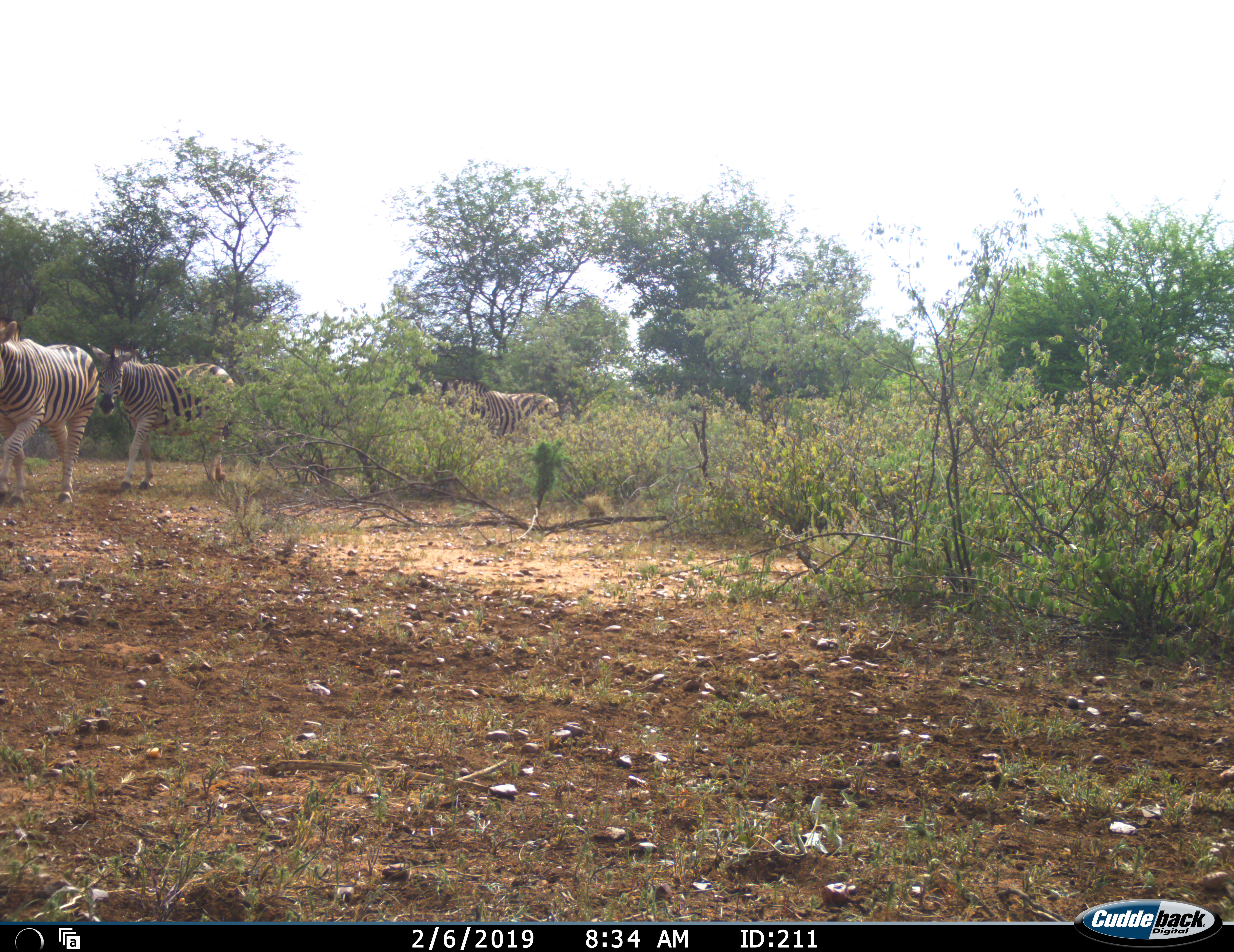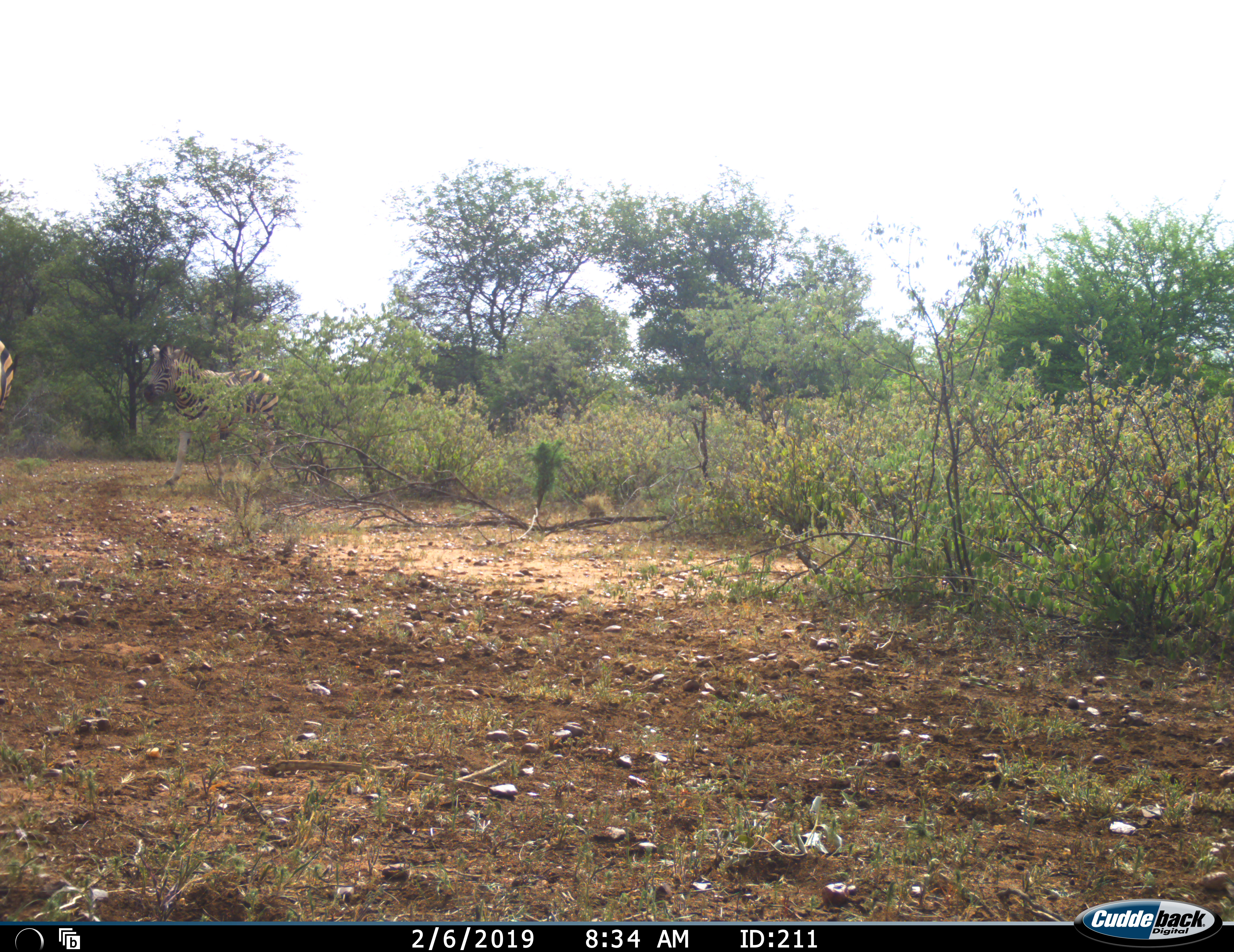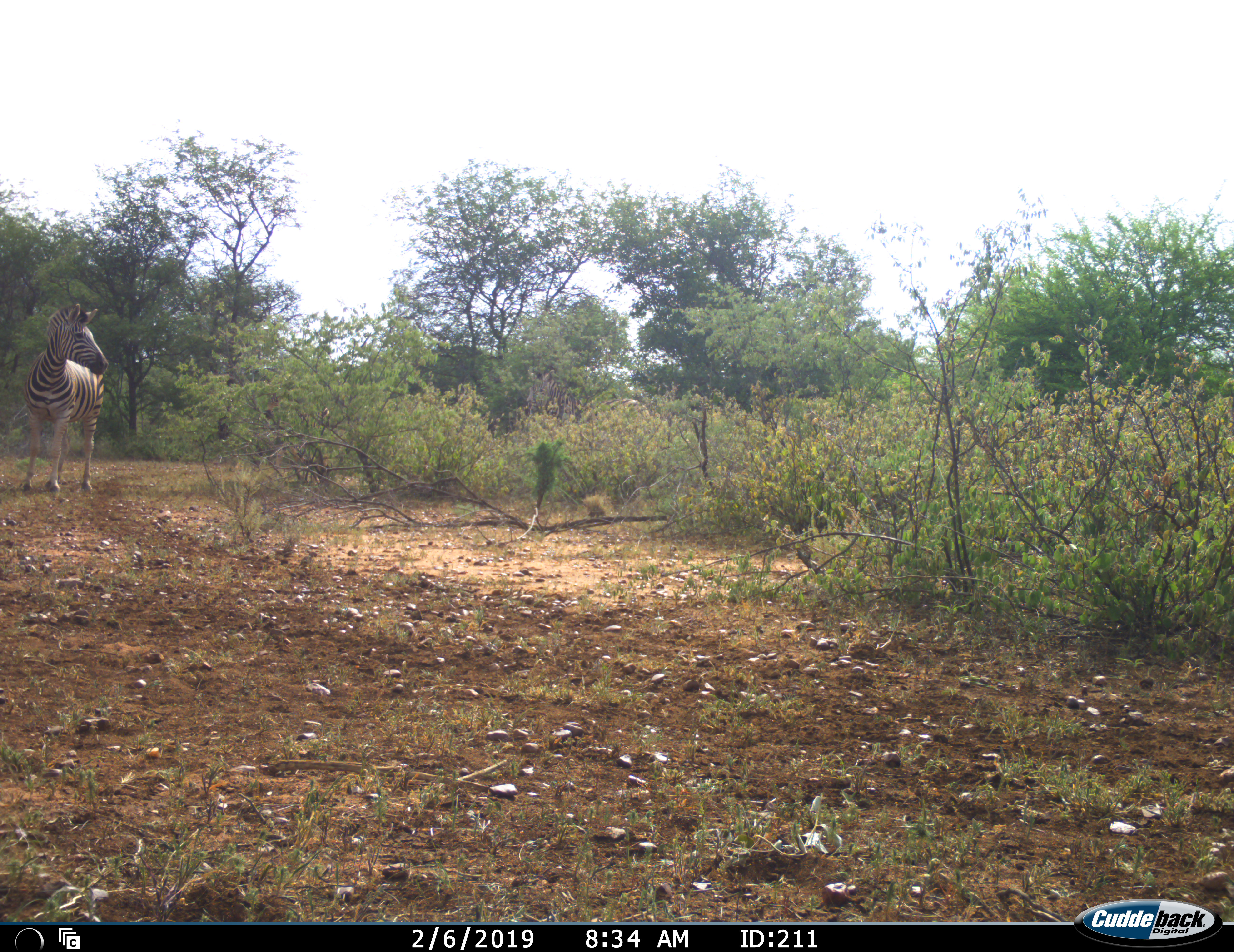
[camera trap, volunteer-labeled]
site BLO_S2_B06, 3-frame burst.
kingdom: Animalia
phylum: Chordata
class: Mammalia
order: Perissodactyla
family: Equidae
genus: Equus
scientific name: Equus quagga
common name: plains zebra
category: zebraplains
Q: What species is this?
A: Zebraplains (plains zebra) (Equus quagga).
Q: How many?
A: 3.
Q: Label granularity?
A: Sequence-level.